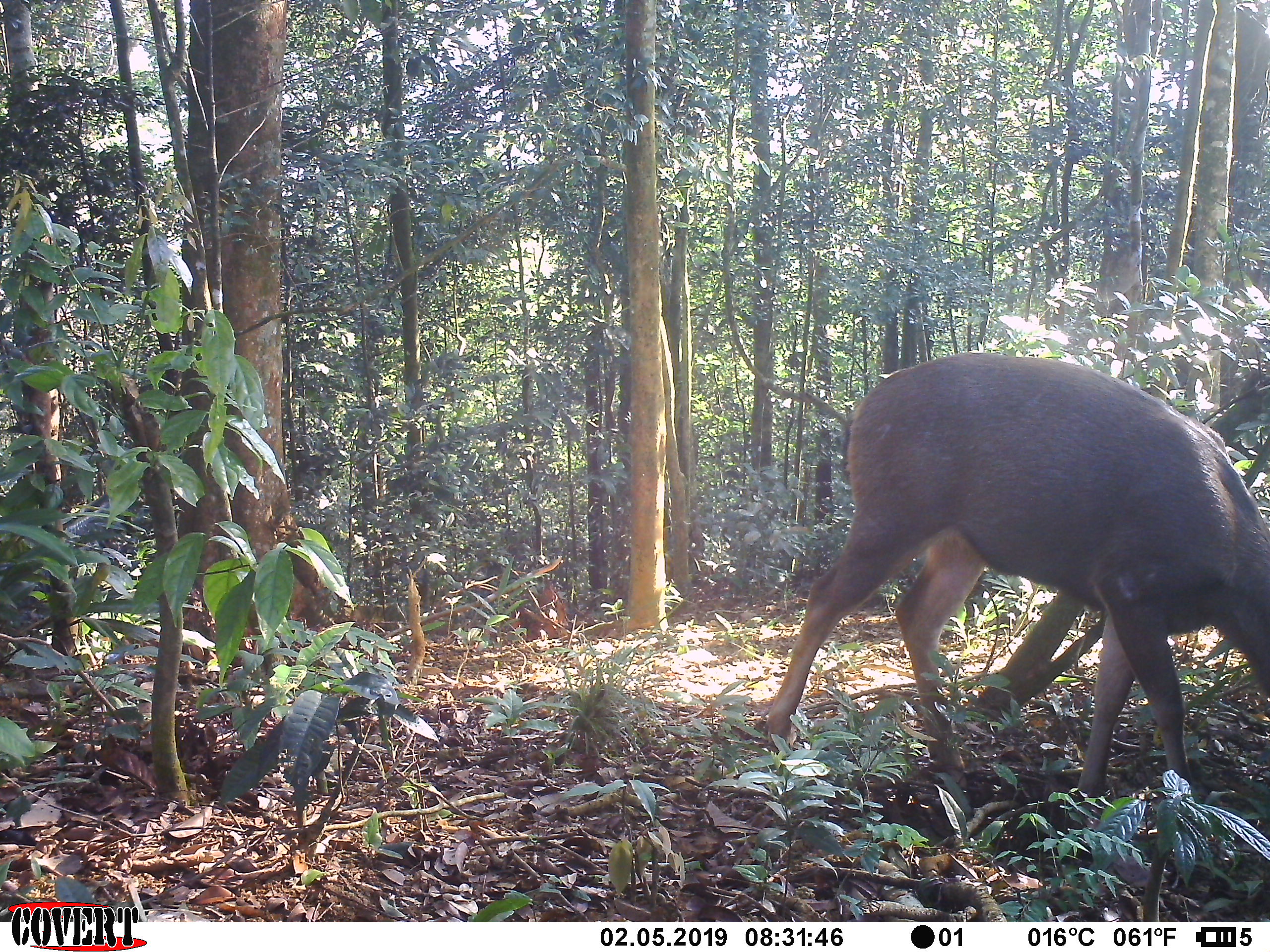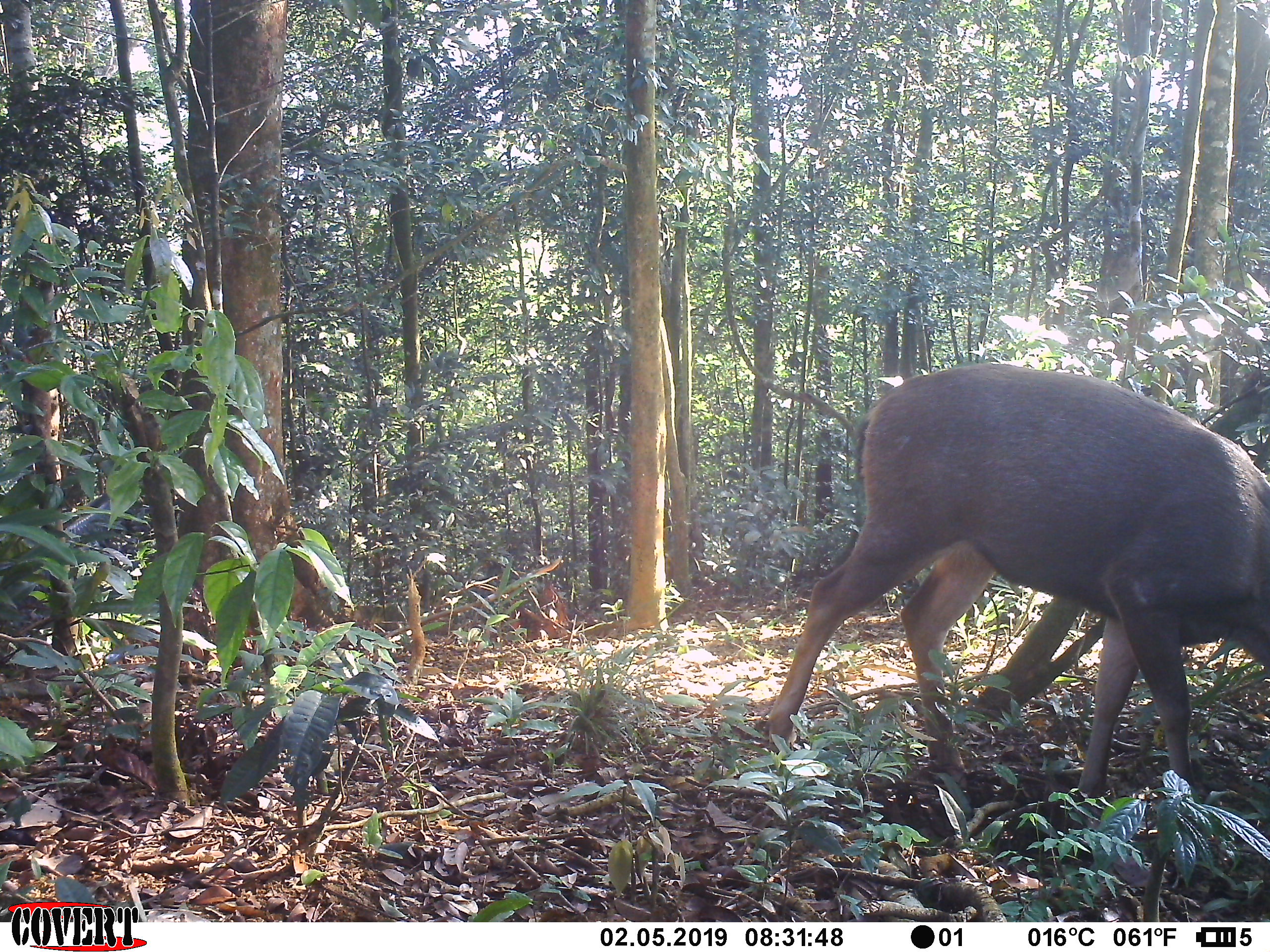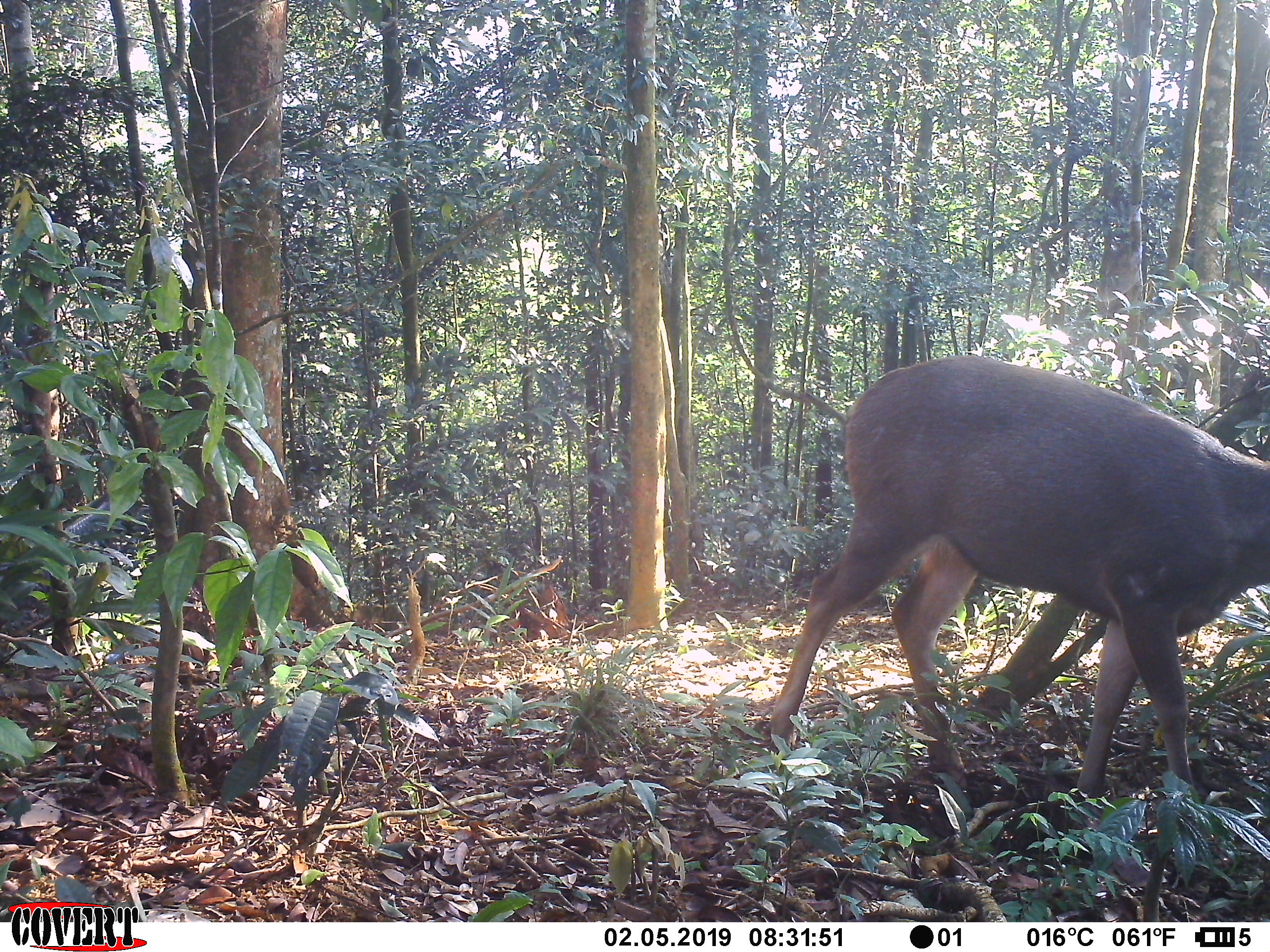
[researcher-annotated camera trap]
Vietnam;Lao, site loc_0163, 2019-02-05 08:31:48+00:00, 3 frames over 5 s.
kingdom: Animalia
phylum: Chordata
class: Mammalia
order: Artiodactyla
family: Cervidae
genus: Rusa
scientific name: Rusa unicolor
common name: sambar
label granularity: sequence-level